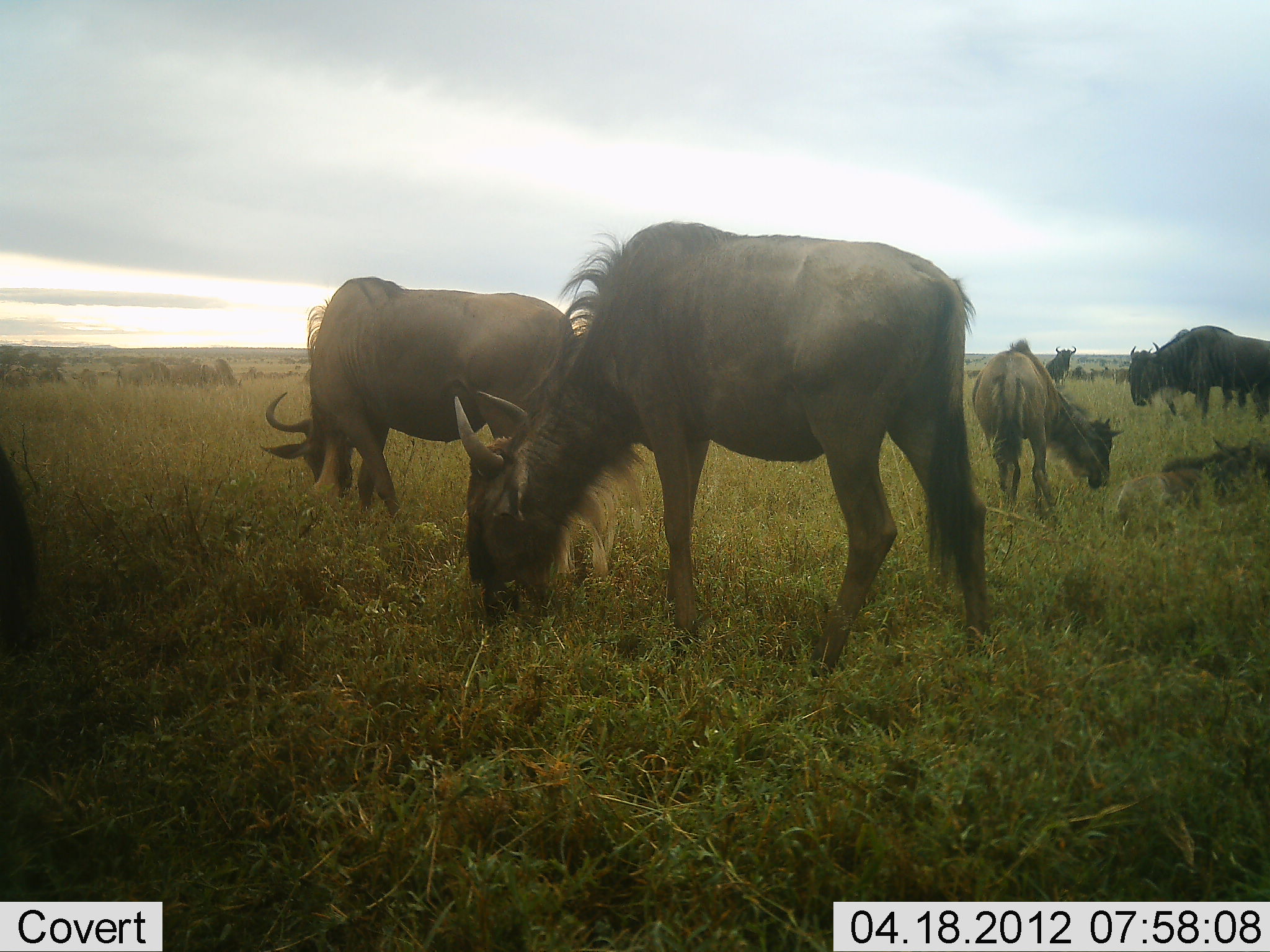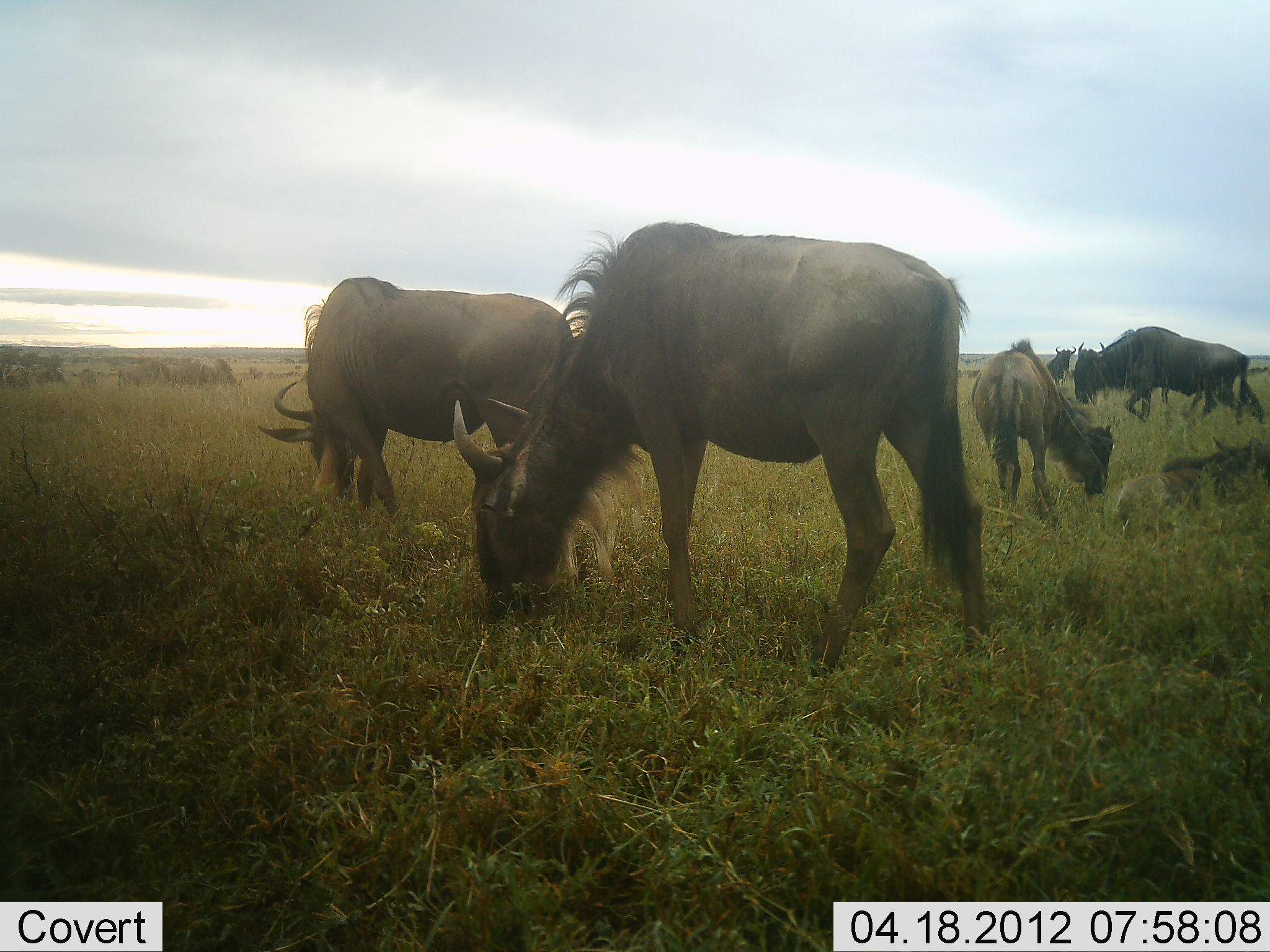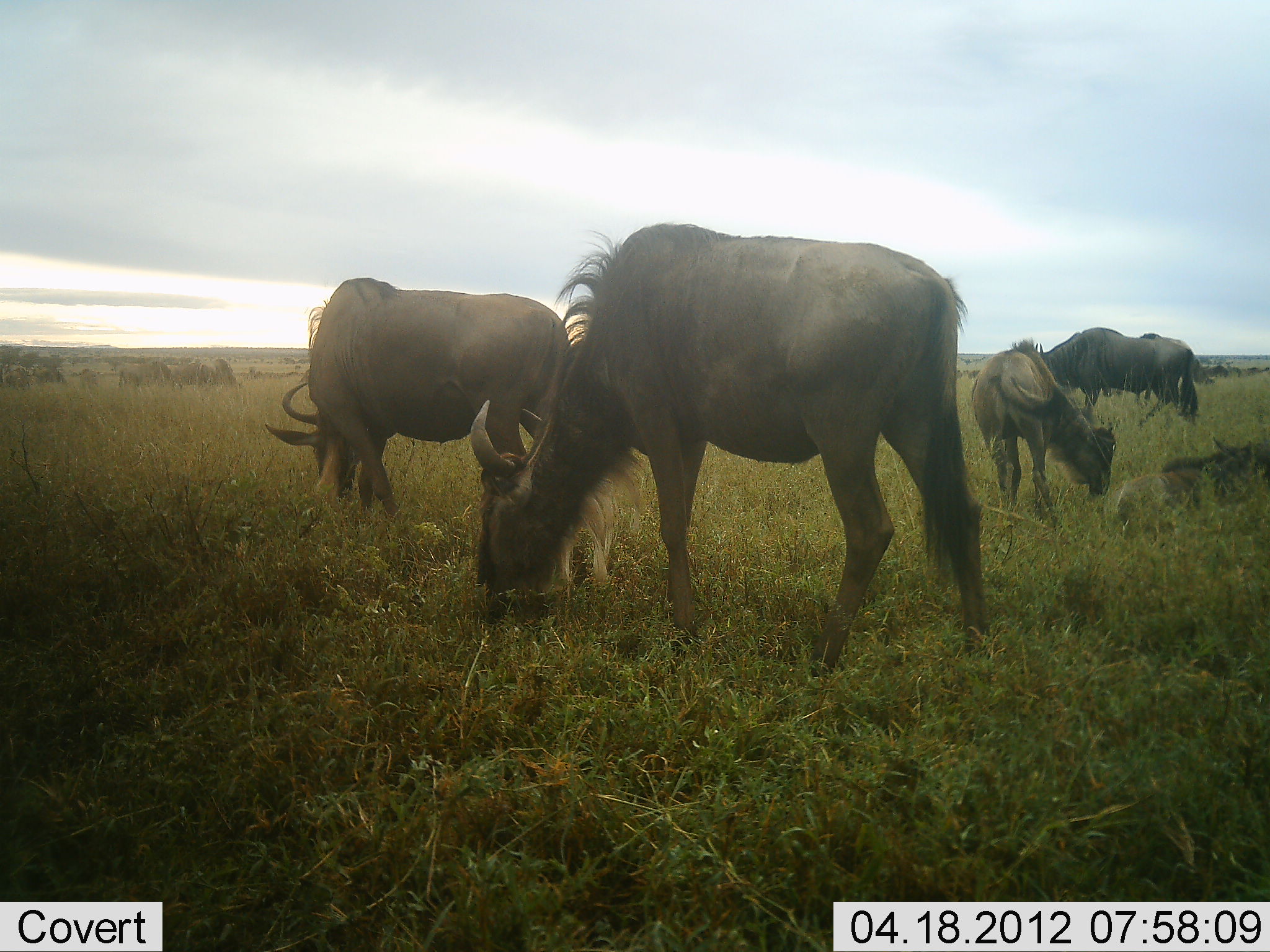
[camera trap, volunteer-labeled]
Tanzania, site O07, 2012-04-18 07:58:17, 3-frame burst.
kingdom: Animalia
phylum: Chordata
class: Mammalia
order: Artiodactyla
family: Bovidae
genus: Connochaetes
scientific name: Connochaetes taurinus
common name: blue wildebeest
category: wildebeest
Wildebeest (blue wildebeest) (Connochaetes taurinus), count 6. Behavior (volunteer vote fractions): standing 43%, resting 43%, moving 47%, interacting 3%. Young present (vote fraction): 27%. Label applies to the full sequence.